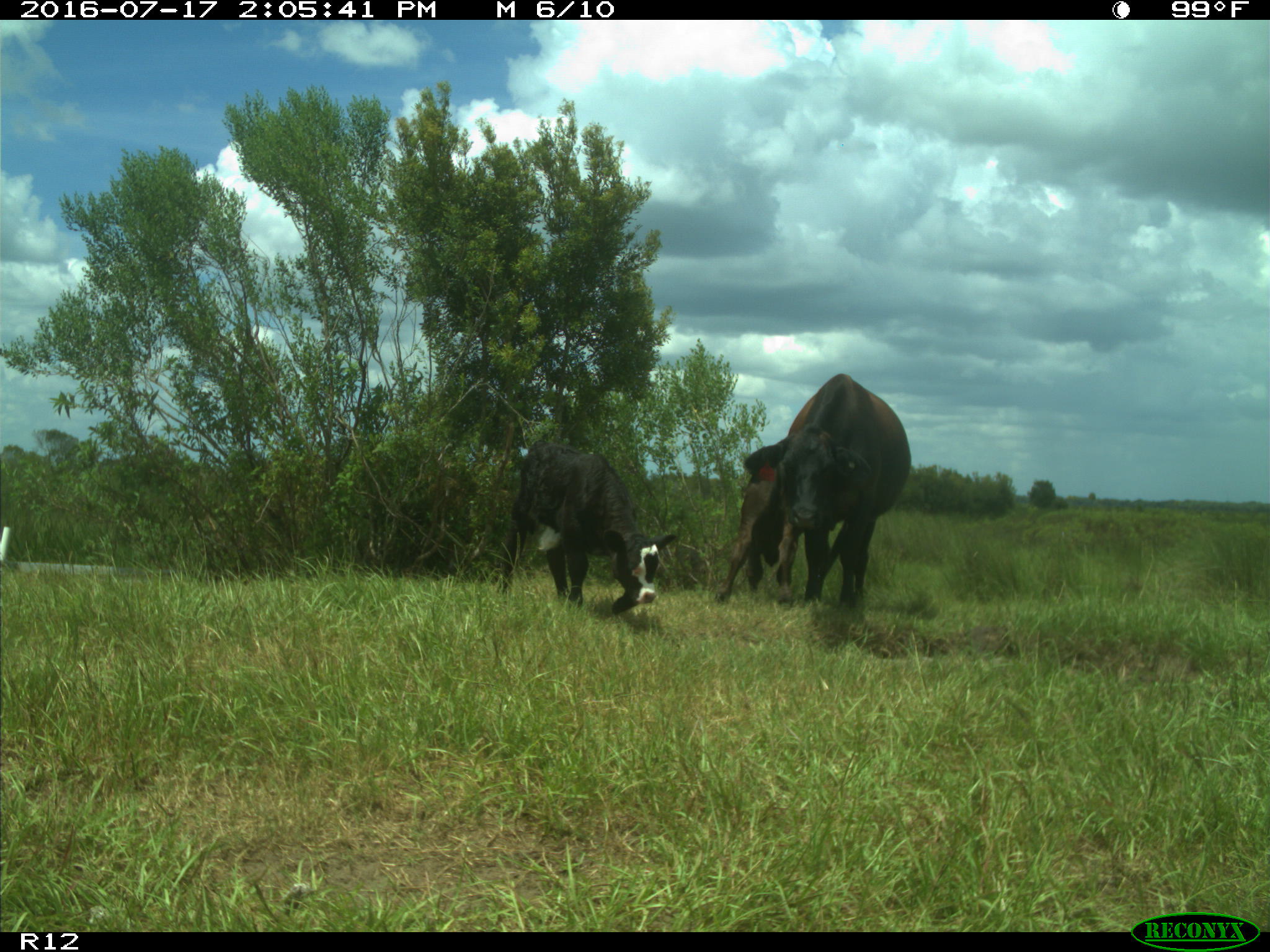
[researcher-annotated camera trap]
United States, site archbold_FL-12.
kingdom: Animalia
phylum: Chordata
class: Mammalia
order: Artiodactyla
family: Bovidae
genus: Bos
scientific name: Bos taurus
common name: domestic cow